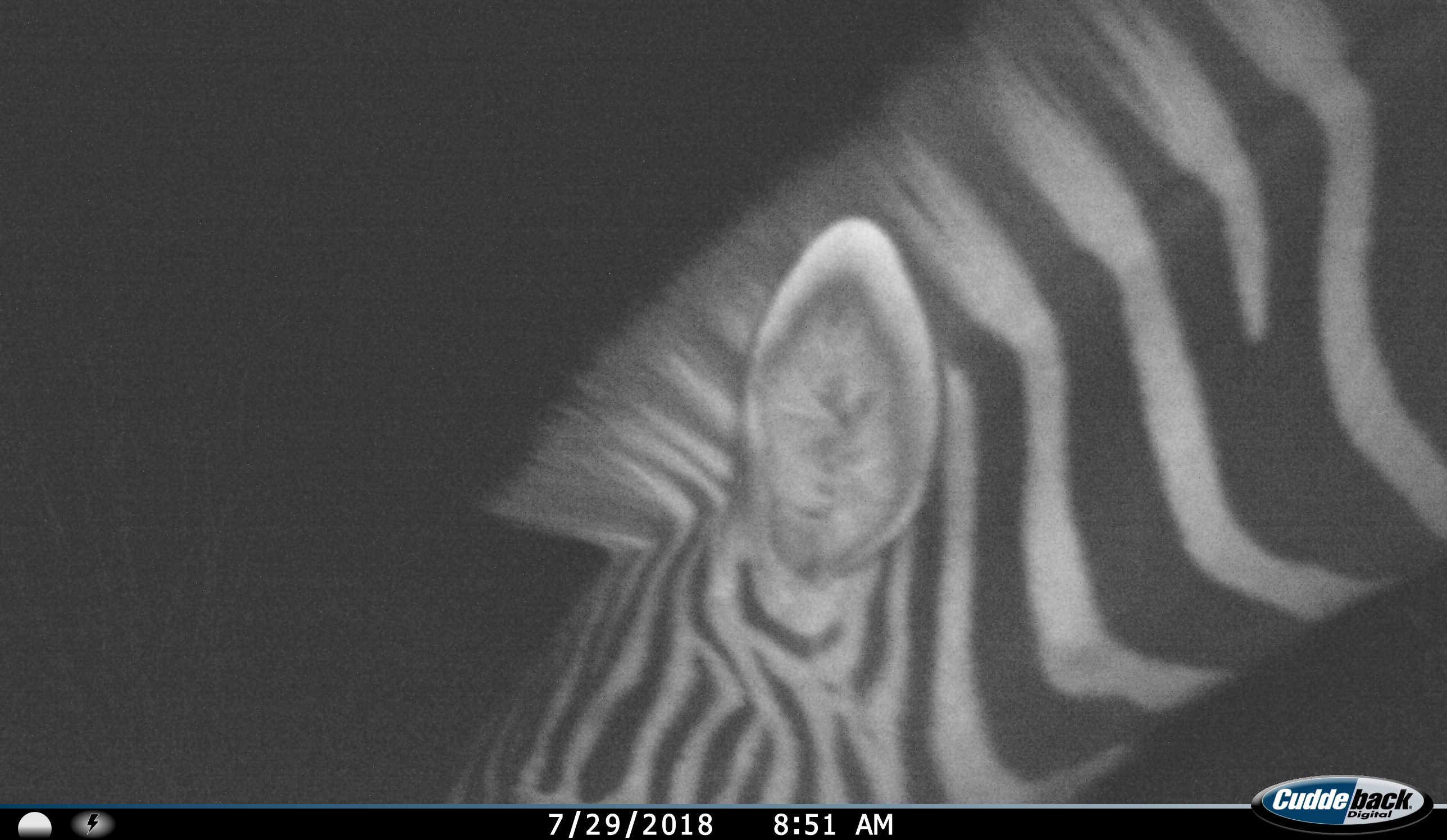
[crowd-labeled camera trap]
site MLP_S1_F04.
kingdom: Animalia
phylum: Chordata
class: Mammalia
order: Perissodactyla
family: Equidae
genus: Equus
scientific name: Equus quagga burchellii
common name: burchell's zebra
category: zebraburchells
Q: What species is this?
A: Zebraburchells (burchell's zebra) (Equus quagga burchellii).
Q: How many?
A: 1.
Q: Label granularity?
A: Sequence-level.